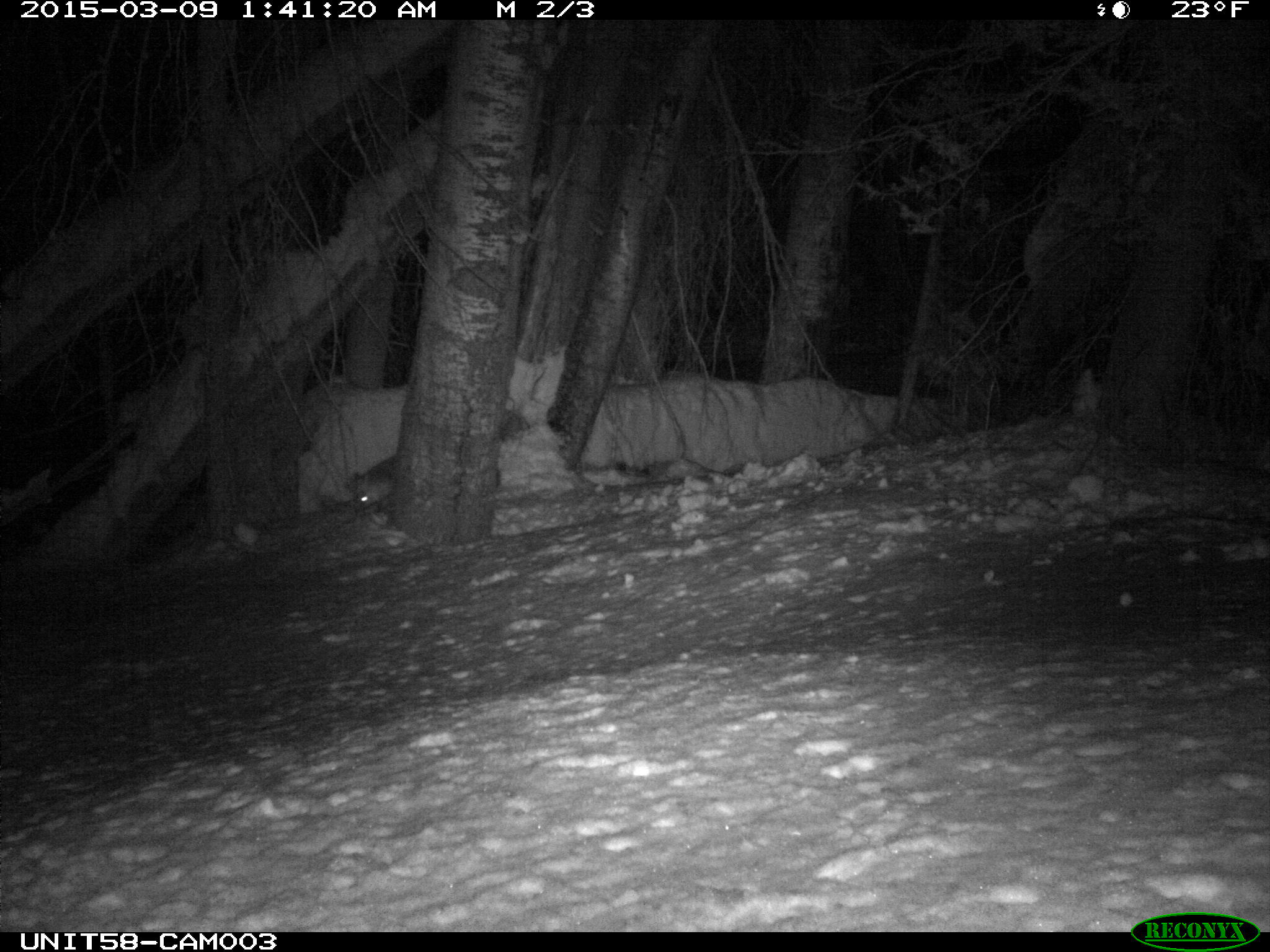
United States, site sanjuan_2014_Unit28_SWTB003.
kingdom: Animalia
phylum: Chordata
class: Mammalia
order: Carnivora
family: Canidae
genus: Vulpes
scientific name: Vulpes vulpes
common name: red fox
Vulpes vulpes (red fox).